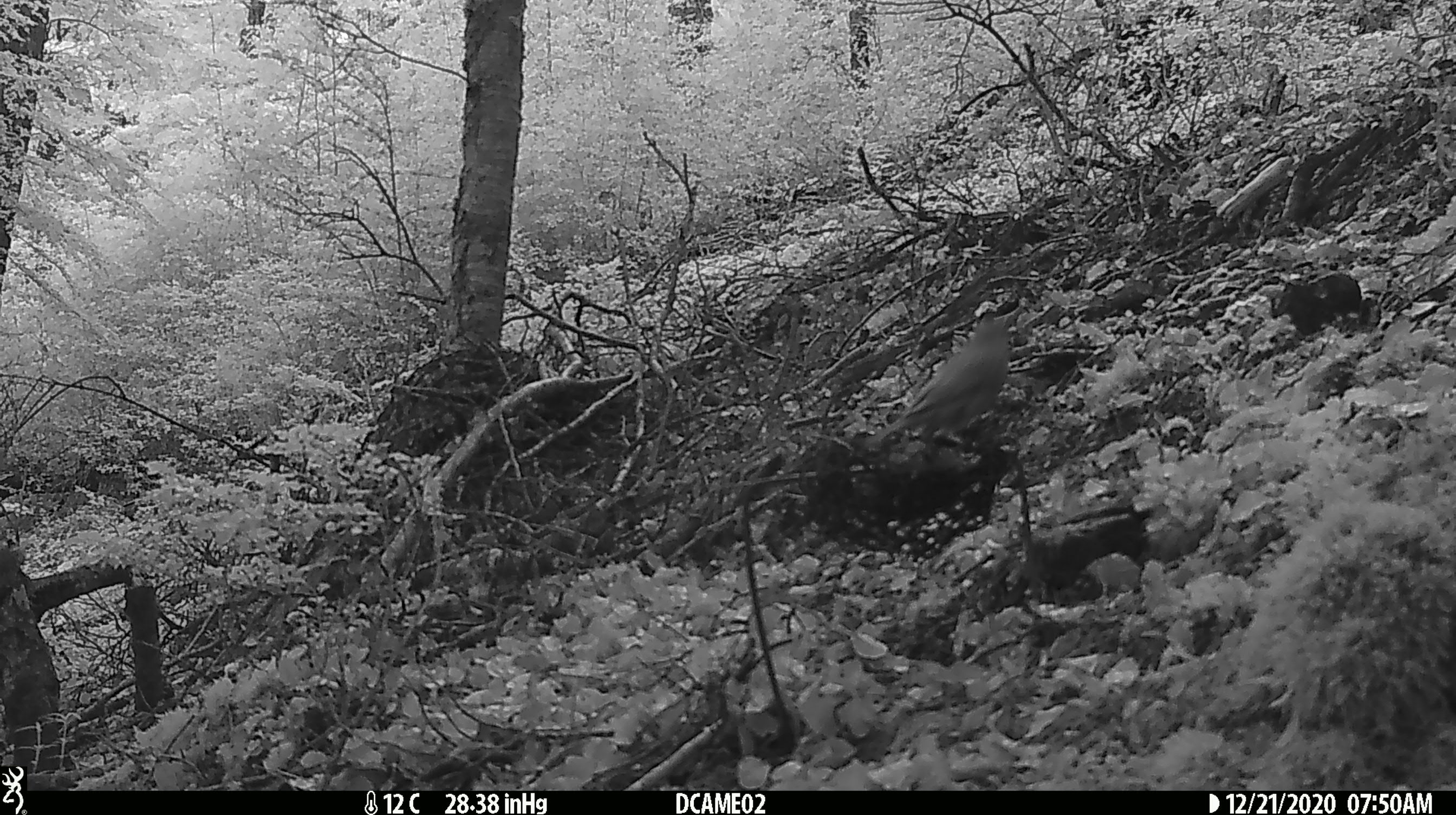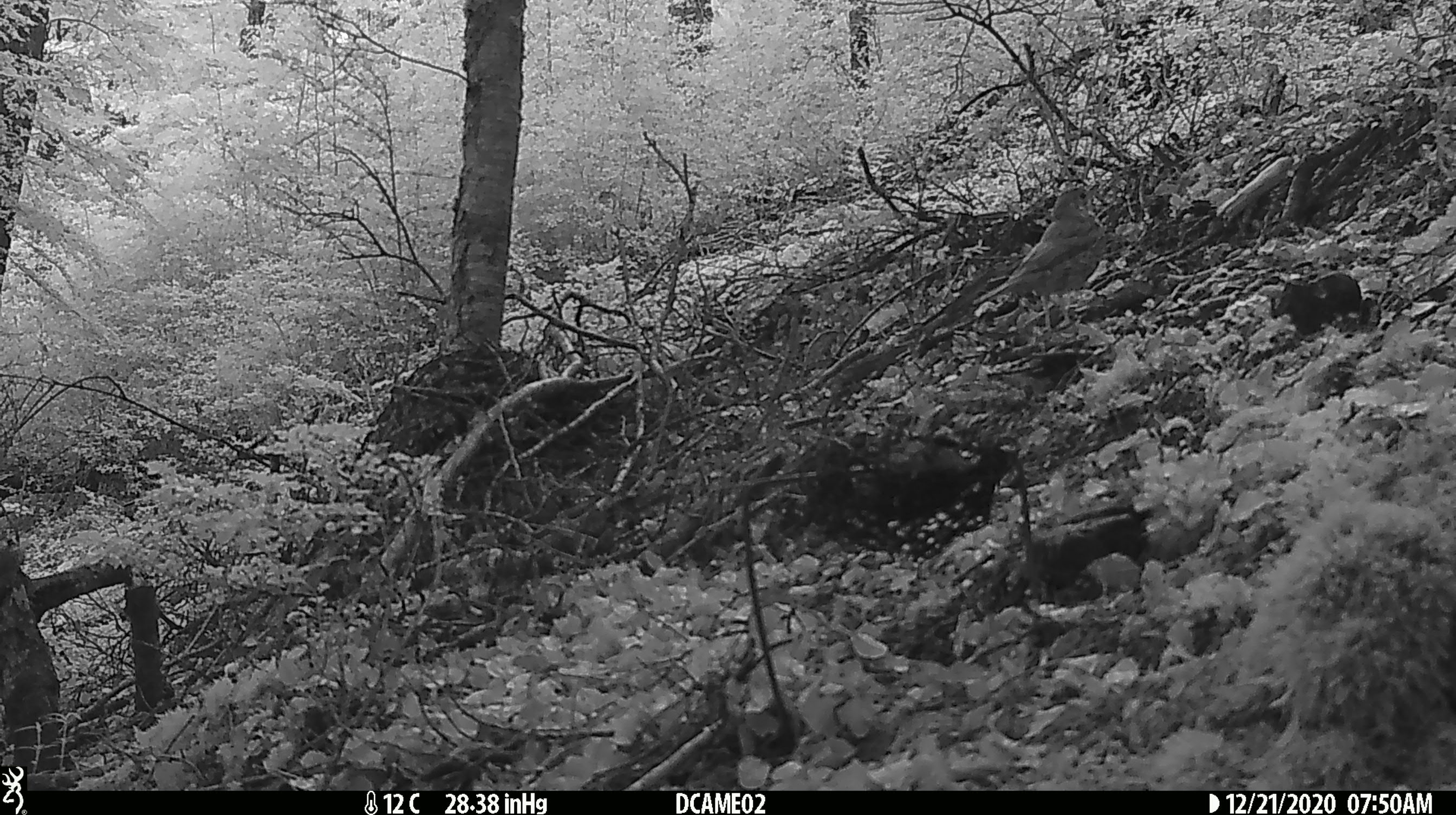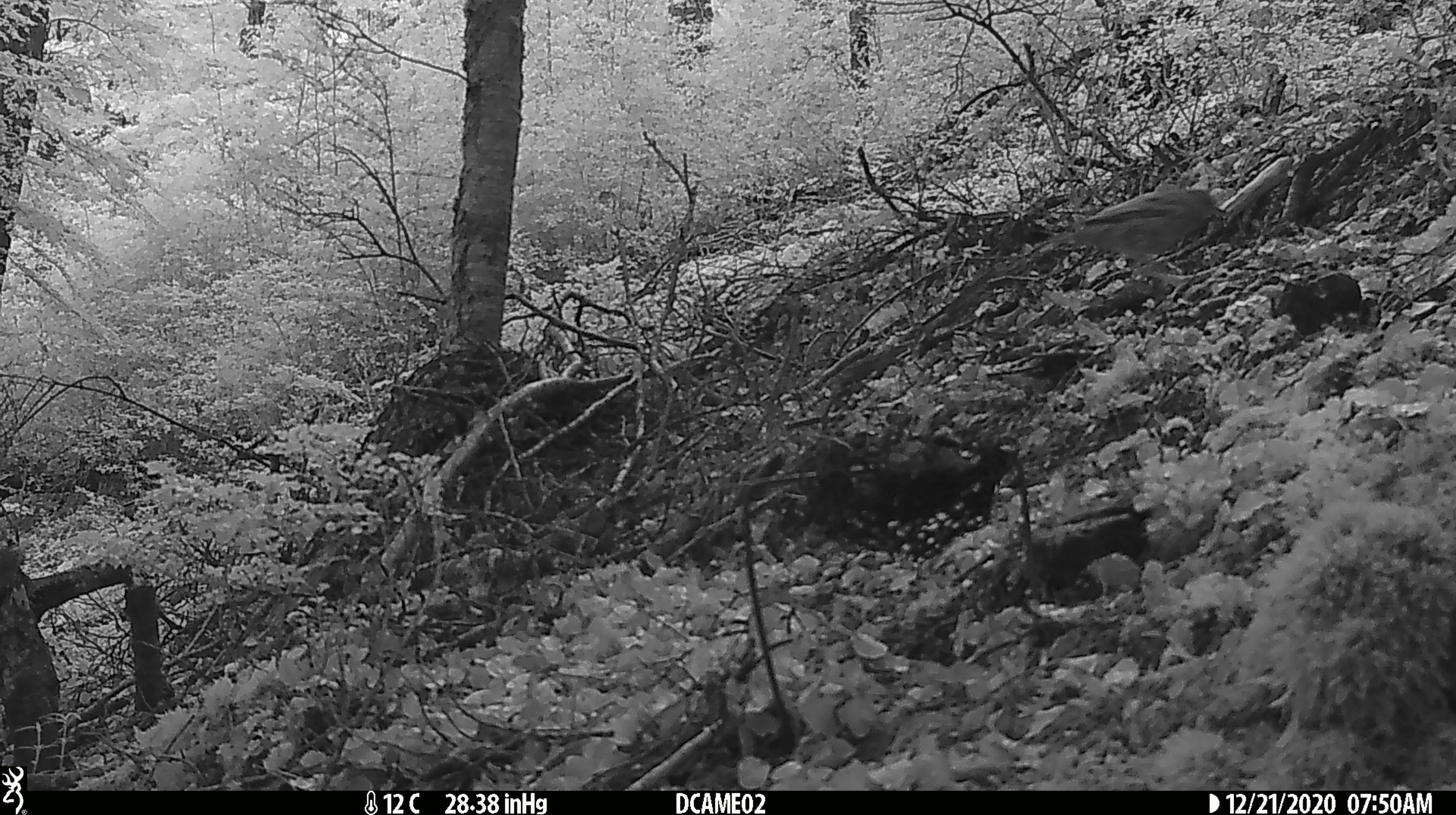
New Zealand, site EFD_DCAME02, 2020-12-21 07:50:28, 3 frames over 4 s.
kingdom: Animalia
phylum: Chordata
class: Aves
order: Passeriformes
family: Turdidae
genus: Turdus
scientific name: Turdus philomelos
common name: song thrush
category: thrush